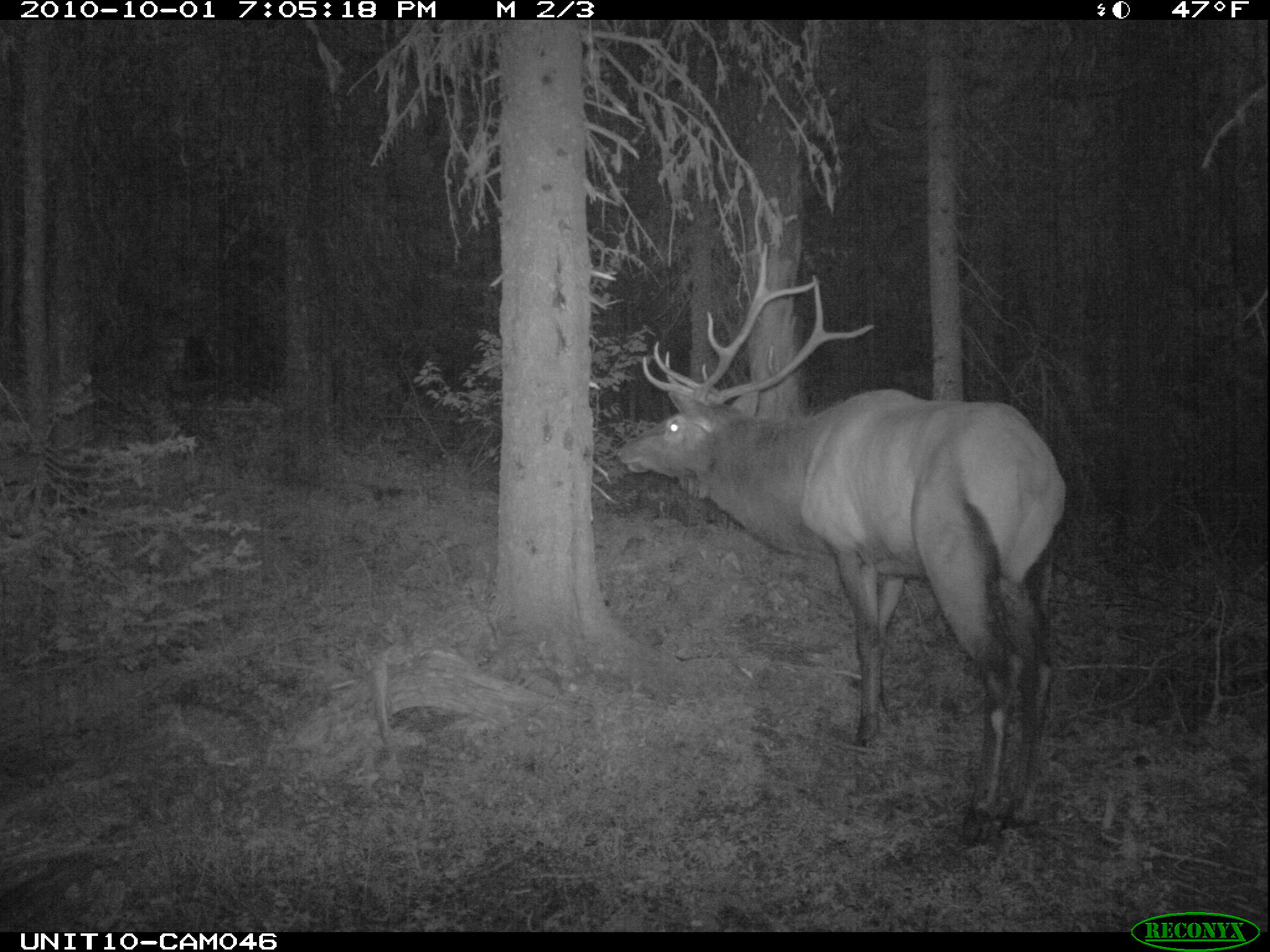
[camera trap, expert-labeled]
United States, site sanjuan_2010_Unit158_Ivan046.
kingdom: Animalia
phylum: Chordata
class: Mammalia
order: Artiodactyla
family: Cervidae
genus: Cervus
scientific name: Cervus elaphus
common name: red deer